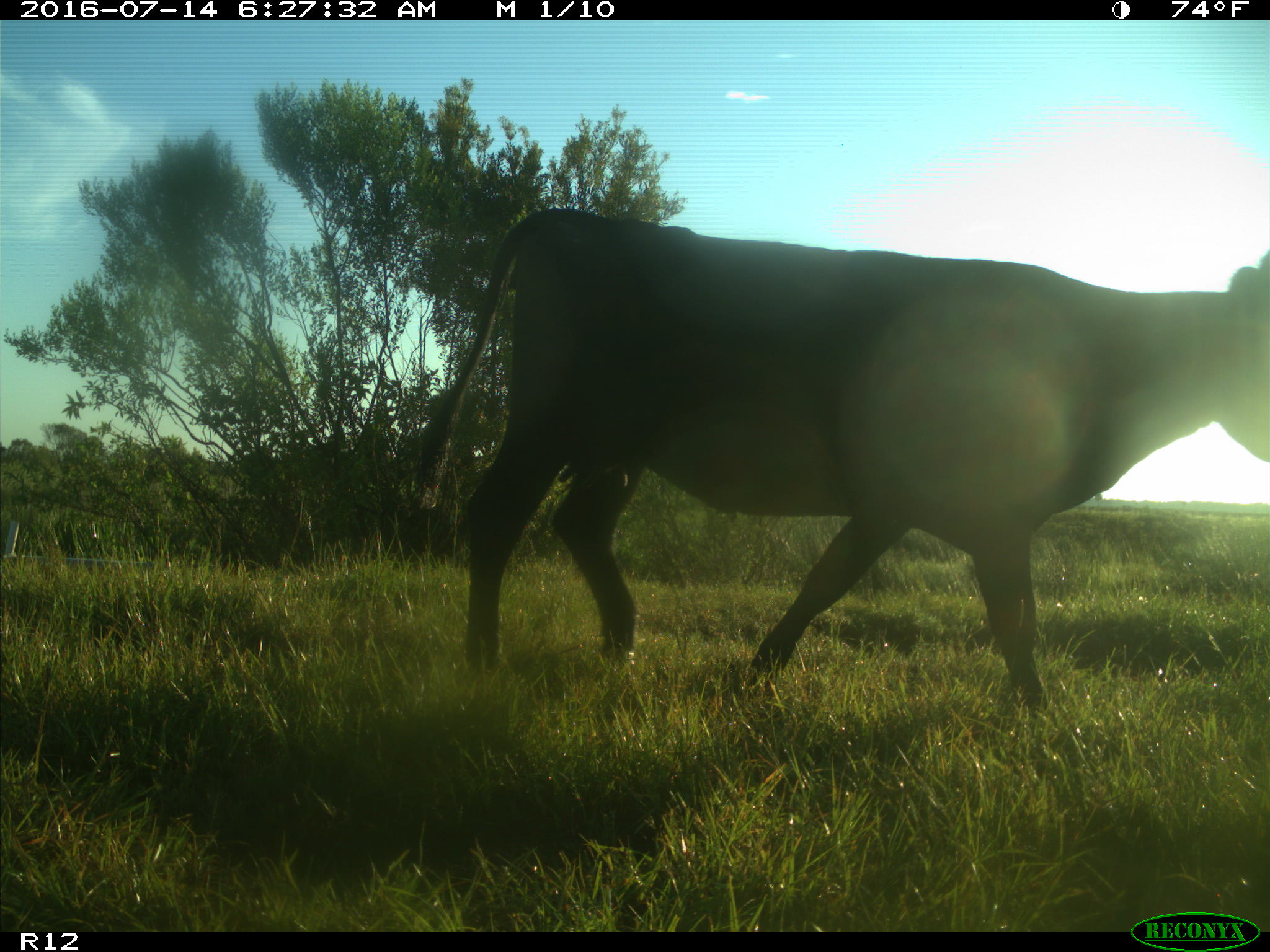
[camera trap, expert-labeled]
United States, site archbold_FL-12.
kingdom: Animalia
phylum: Chordata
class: Mammalia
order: Artiodactyla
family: Bovidae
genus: Bos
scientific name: Bos taurus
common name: domestic cow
Bos taurus (domestic cow).